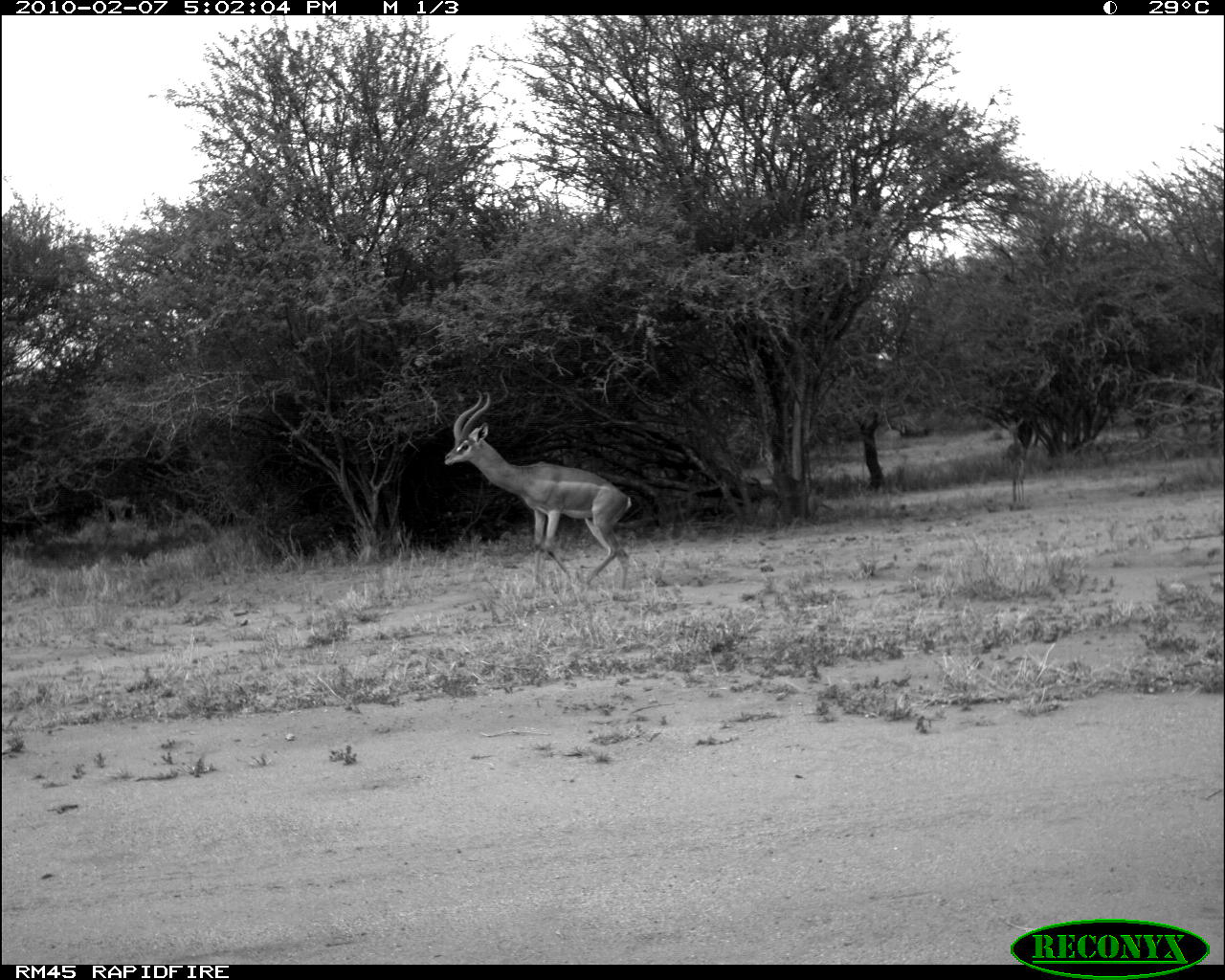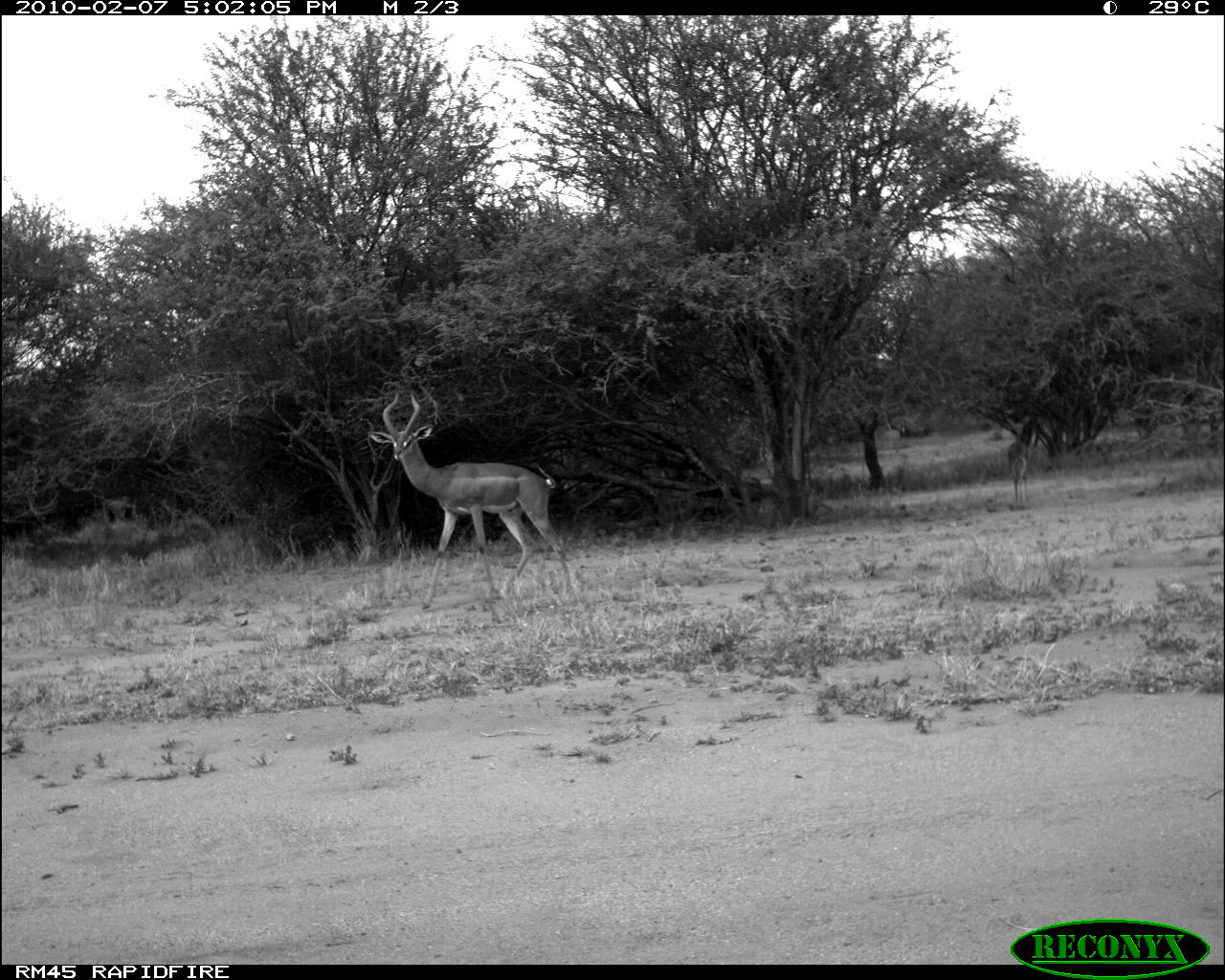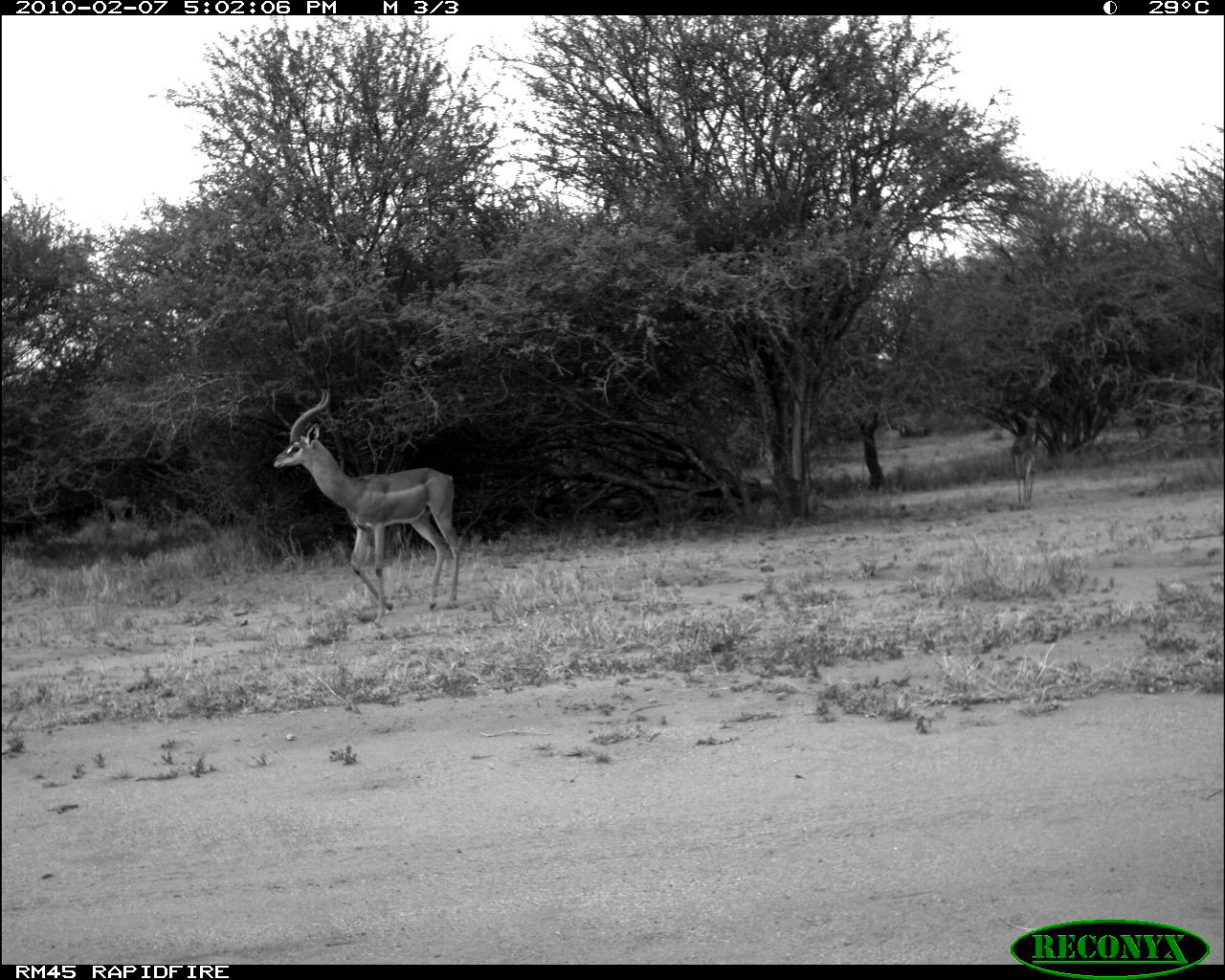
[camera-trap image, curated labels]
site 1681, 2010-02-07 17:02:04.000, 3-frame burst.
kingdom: Animalia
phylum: Chordata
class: Mammalia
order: Artiodactyla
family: Bovidae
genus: Litocranius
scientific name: Litocranius walleri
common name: gerenuk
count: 2